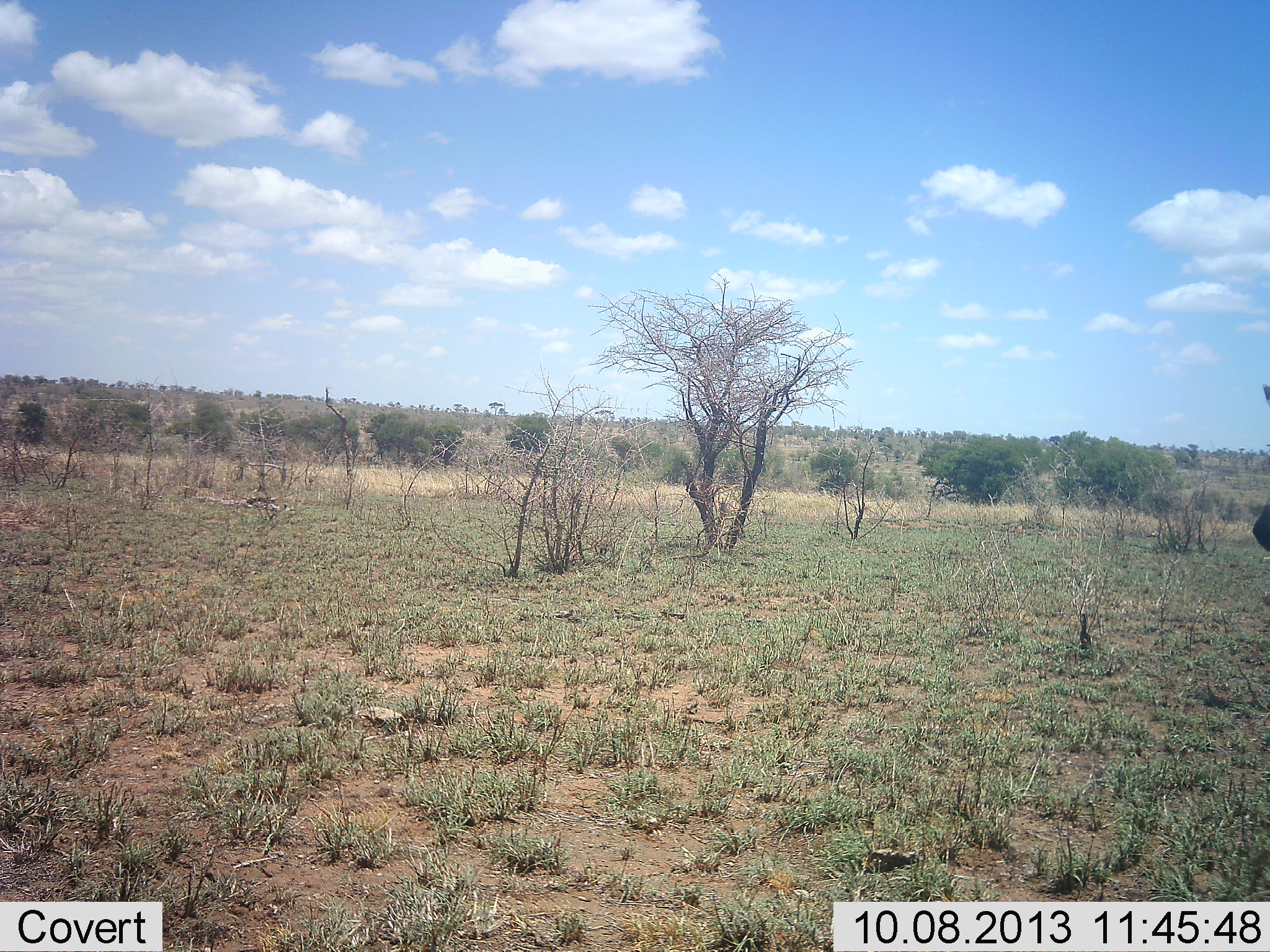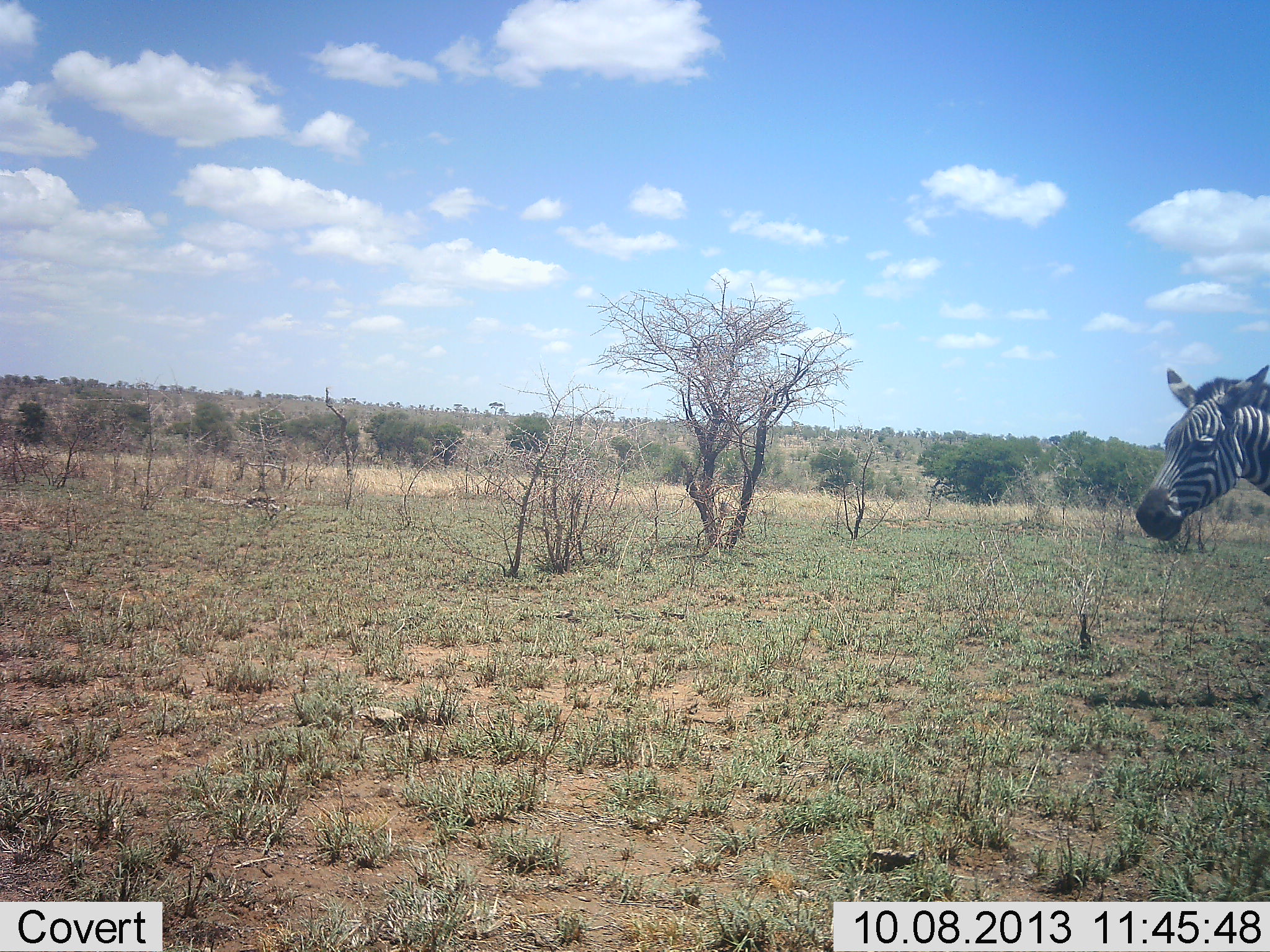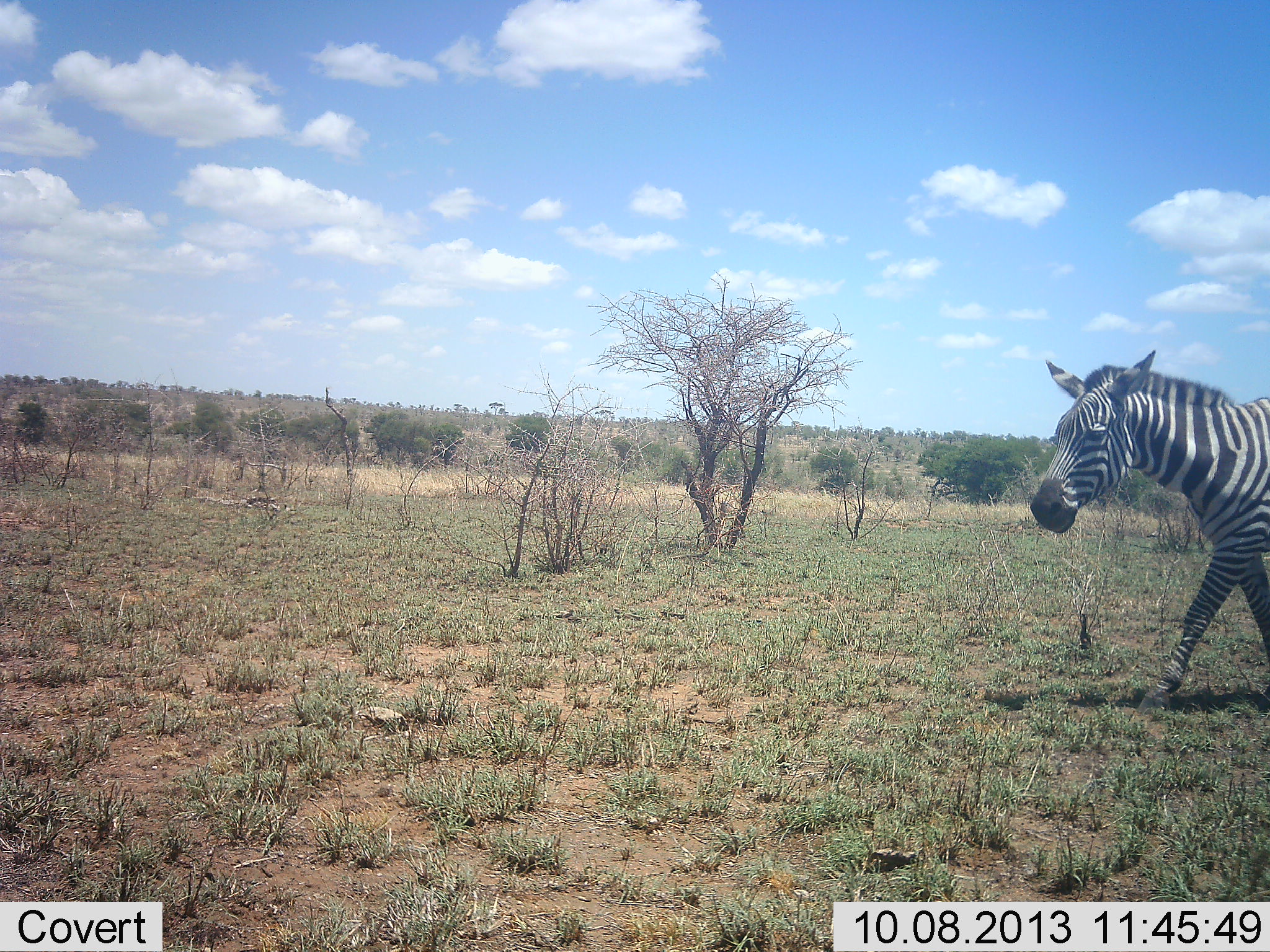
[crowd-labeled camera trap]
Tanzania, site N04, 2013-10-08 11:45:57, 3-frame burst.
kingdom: Animalia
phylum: Chordata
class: Mammalia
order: Perissodactyla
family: Equidae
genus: Equus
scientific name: Equus quagga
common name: plains zebra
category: zebra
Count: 1.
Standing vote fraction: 10%.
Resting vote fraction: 0%.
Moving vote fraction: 100%.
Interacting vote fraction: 0%.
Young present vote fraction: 0%.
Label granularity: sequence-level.